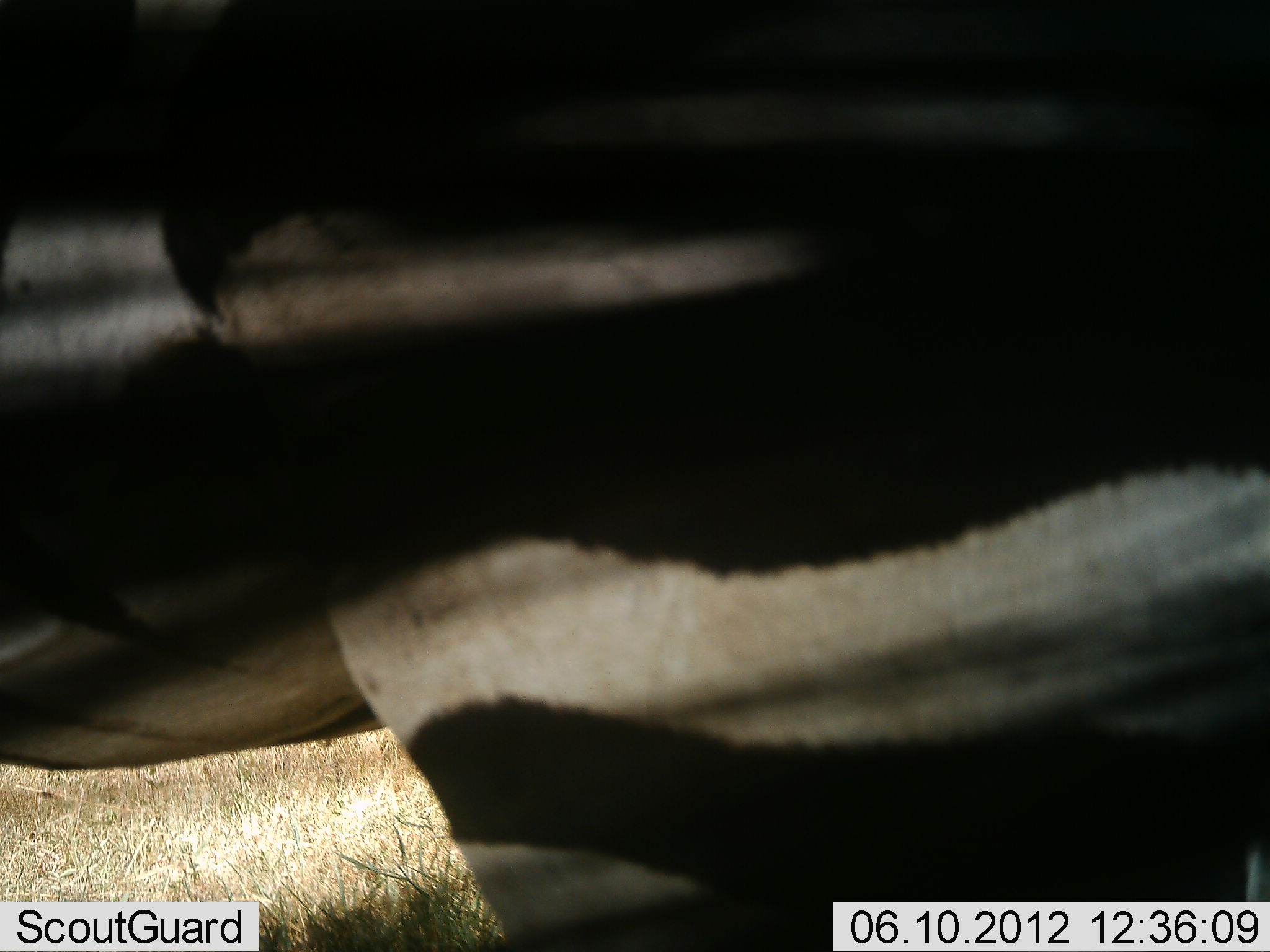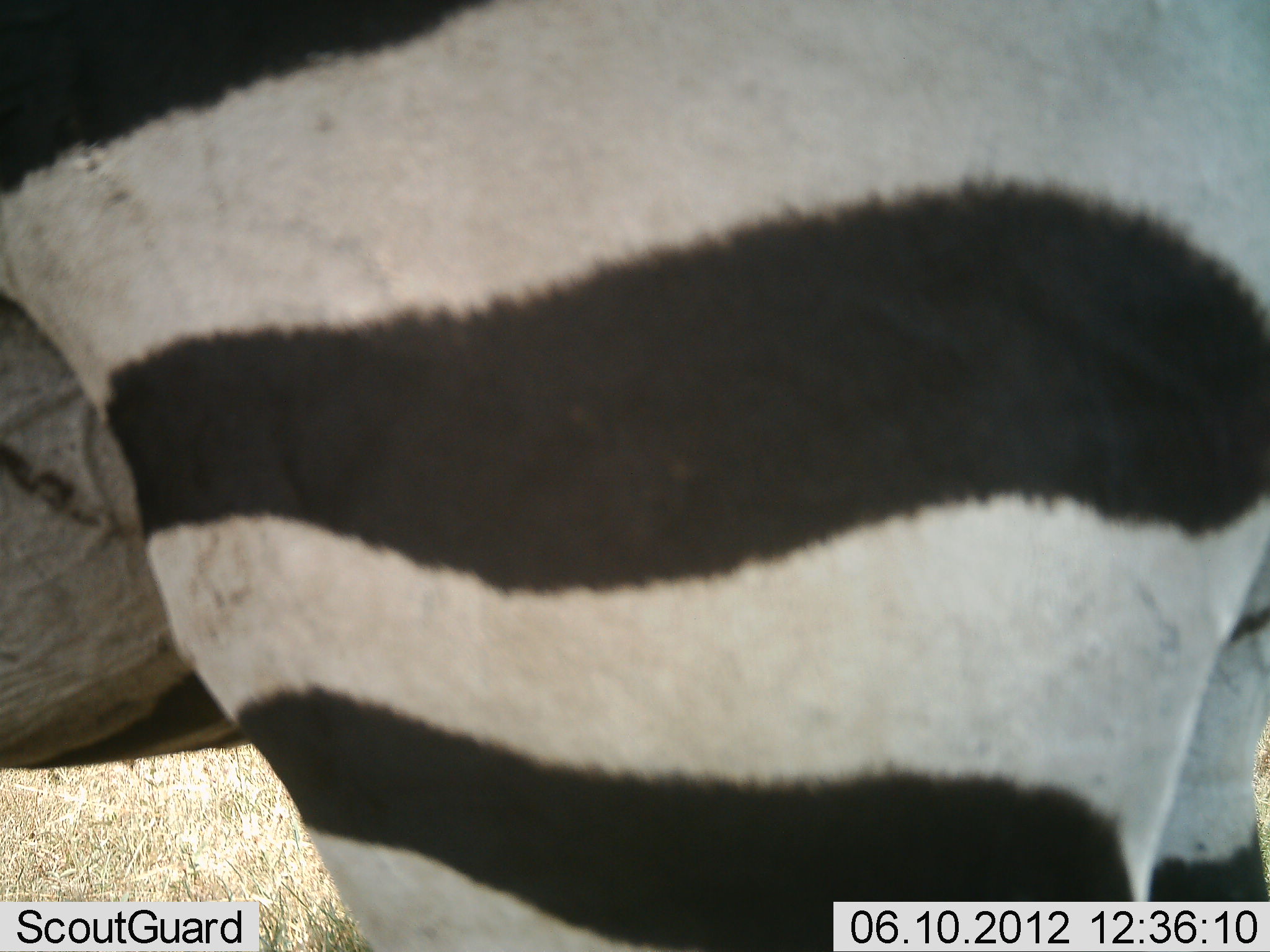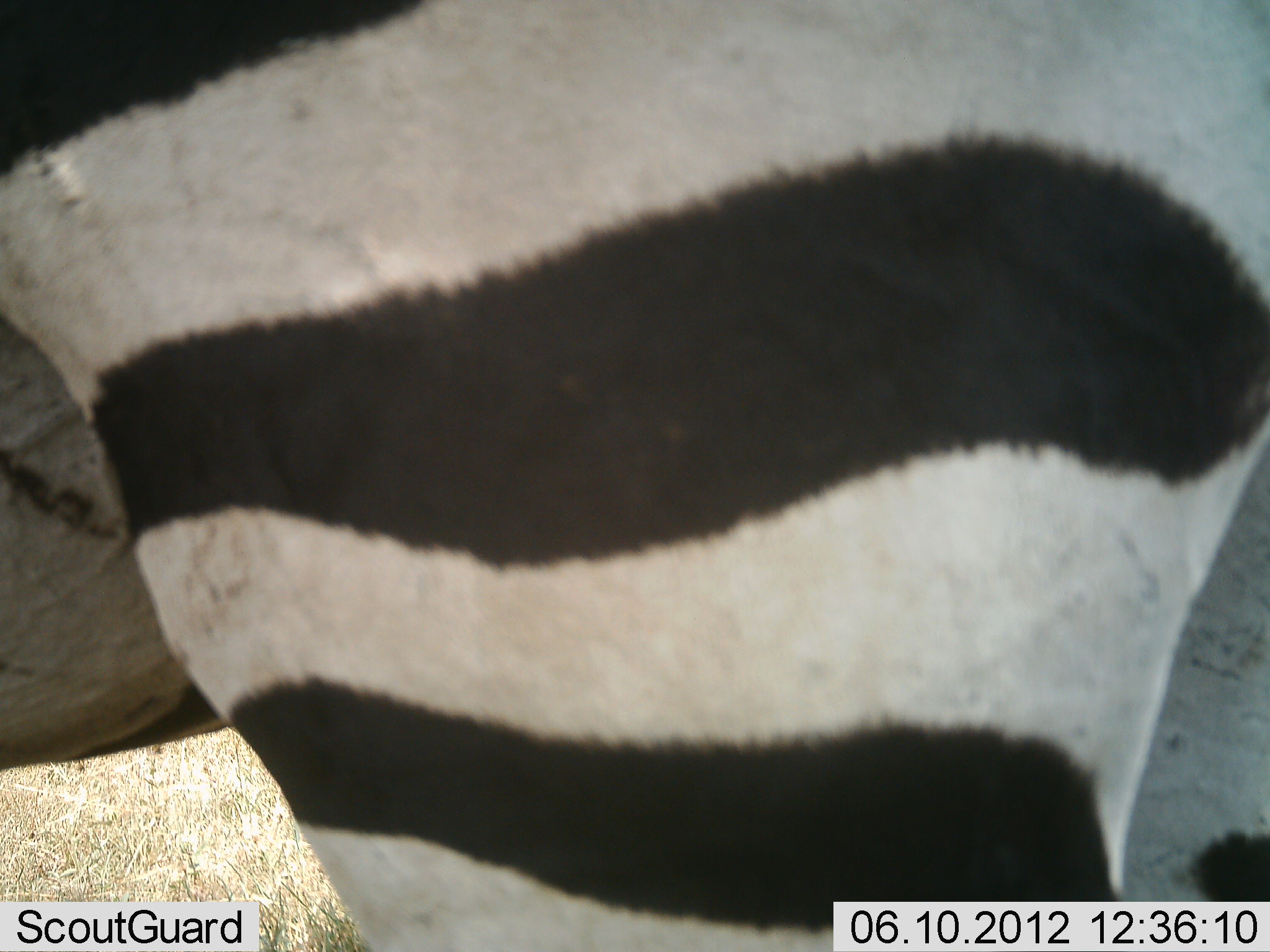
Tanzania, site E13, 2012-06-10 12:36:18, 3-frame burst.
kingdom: Animalia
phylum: Chordata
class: Mammalia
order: Perissodactyla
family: Equidae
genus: Equus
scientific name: Equus quagga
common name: plains zebra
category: zebra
Zebra (plains zebra) (Equus quagga), count 1. Behavior (volunteer vote fractions): standing 90%, resting 0%, moving 10%, interacting 0%. Young present (vote fraction): 0%. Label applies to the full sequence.